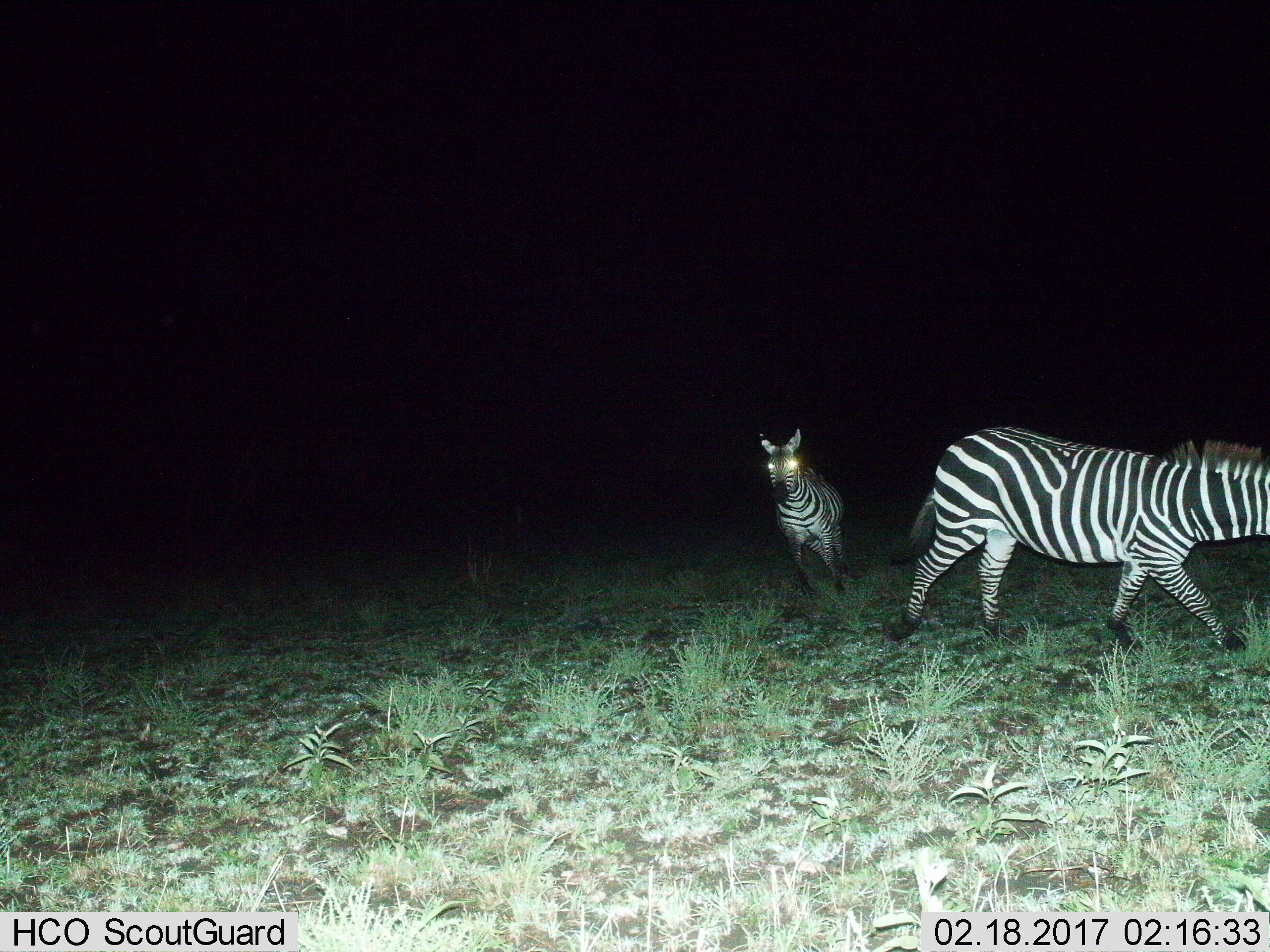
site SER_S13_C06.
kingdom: Animalia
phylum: Chordata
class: Mammalia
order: Perissodactyla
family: Equidae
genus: Equus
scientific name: Equus quagga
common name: plains zebra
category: zebraplains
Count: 2.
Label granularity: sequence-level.